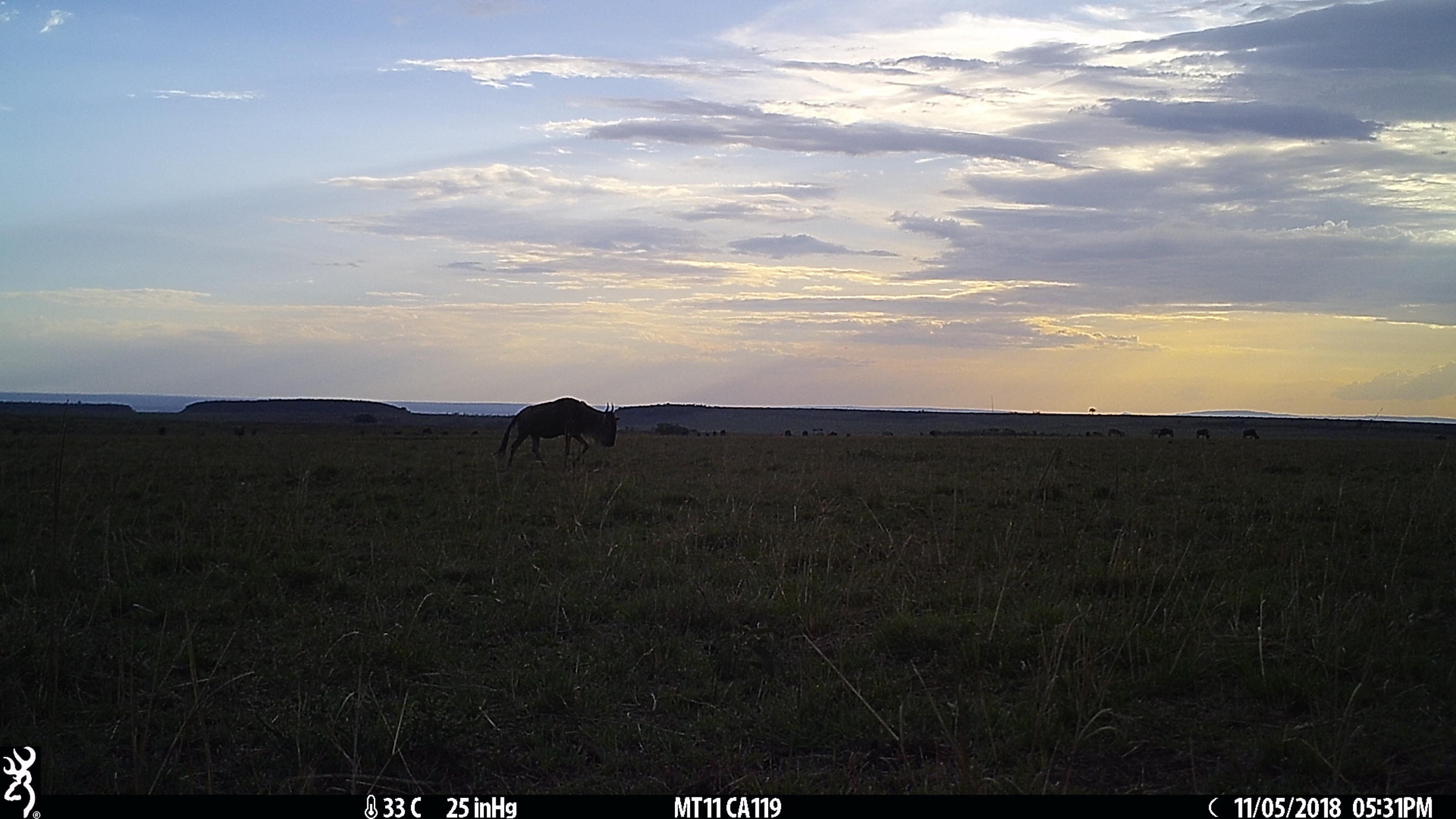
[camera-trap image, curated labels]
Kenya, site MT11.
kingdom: Animalia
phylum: Chordata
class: Mammalia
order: Artiodactyla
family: Bovidae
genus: Connochaetes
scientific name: Connochaetes taurinus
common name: blue wildebeest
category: wildebeest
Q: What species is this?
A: Wildebeest (blue wildebeest) (Connochaetes taurinus).